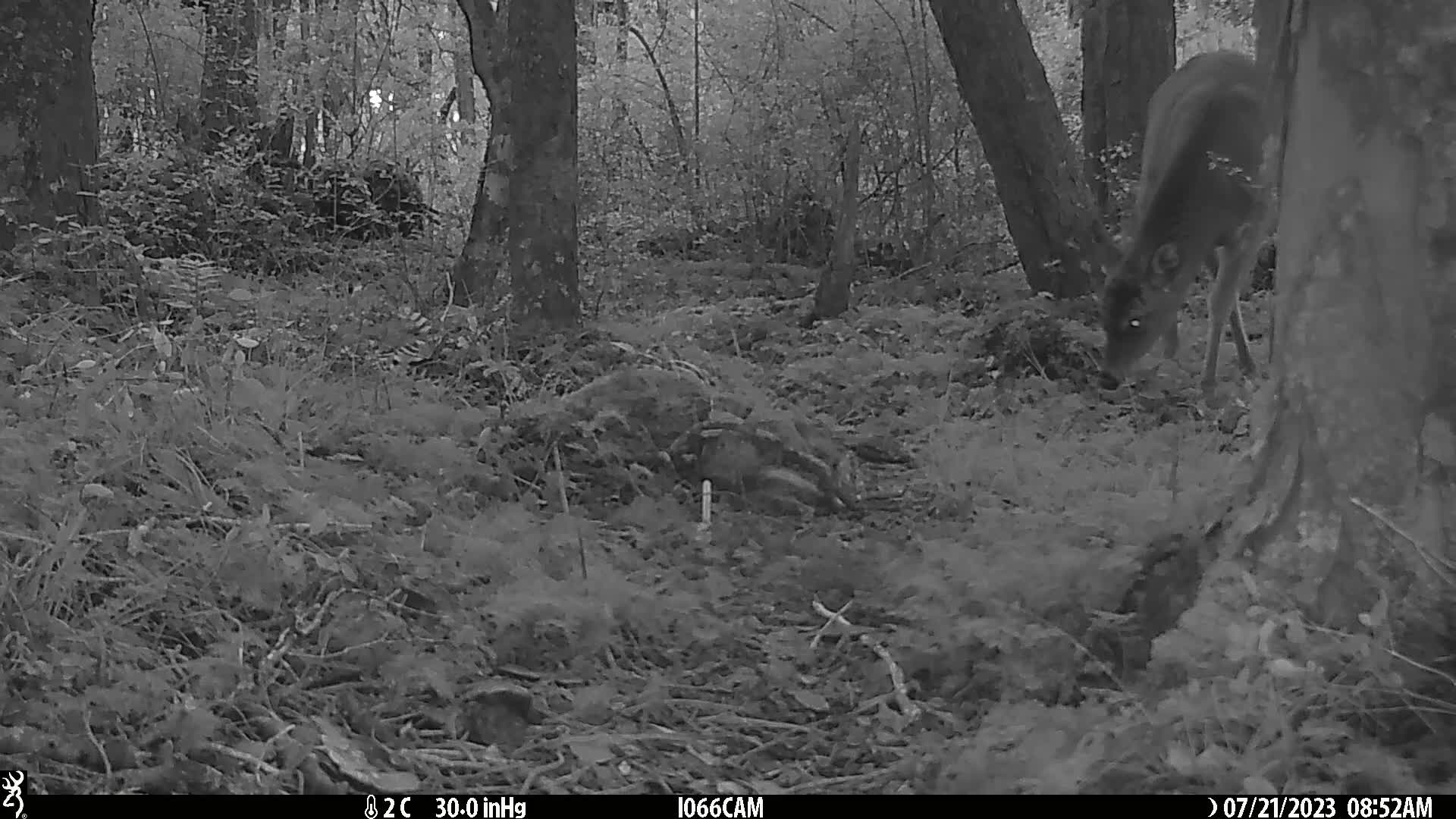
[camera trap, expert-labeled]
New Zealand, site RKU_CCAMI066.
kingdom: Animalia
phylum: Chordata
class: Mammalia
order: Artiodactyla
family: Cervidae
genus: Odocoileus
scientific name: Odocoileus virginianus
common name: white-tailed deer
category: white tailed deer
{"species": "white tailed deer (white-tailed deer) (Odocoileus virginianus)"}